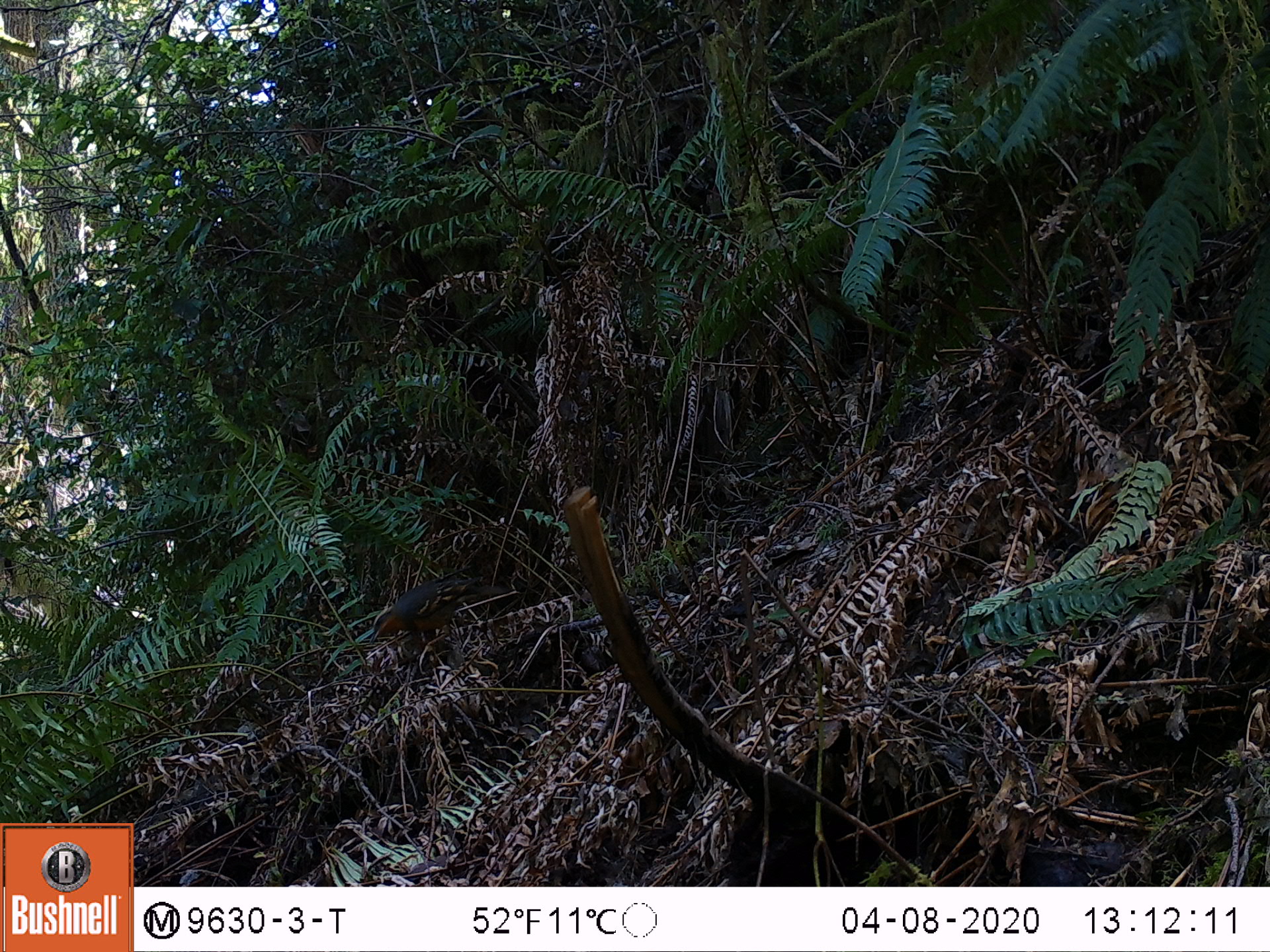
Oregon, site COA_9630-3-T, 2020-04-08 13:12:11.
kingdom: Animalia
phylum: Chordata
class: Aves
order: Passeriformes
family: Turdidae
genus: Ixoreus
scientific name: Ixoreus naevius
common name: varied thrush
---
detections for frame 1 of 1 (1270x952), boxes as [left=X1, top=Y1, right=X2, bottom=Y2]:
varied thrush: [left=374, top=575, right=483, bottom=647]